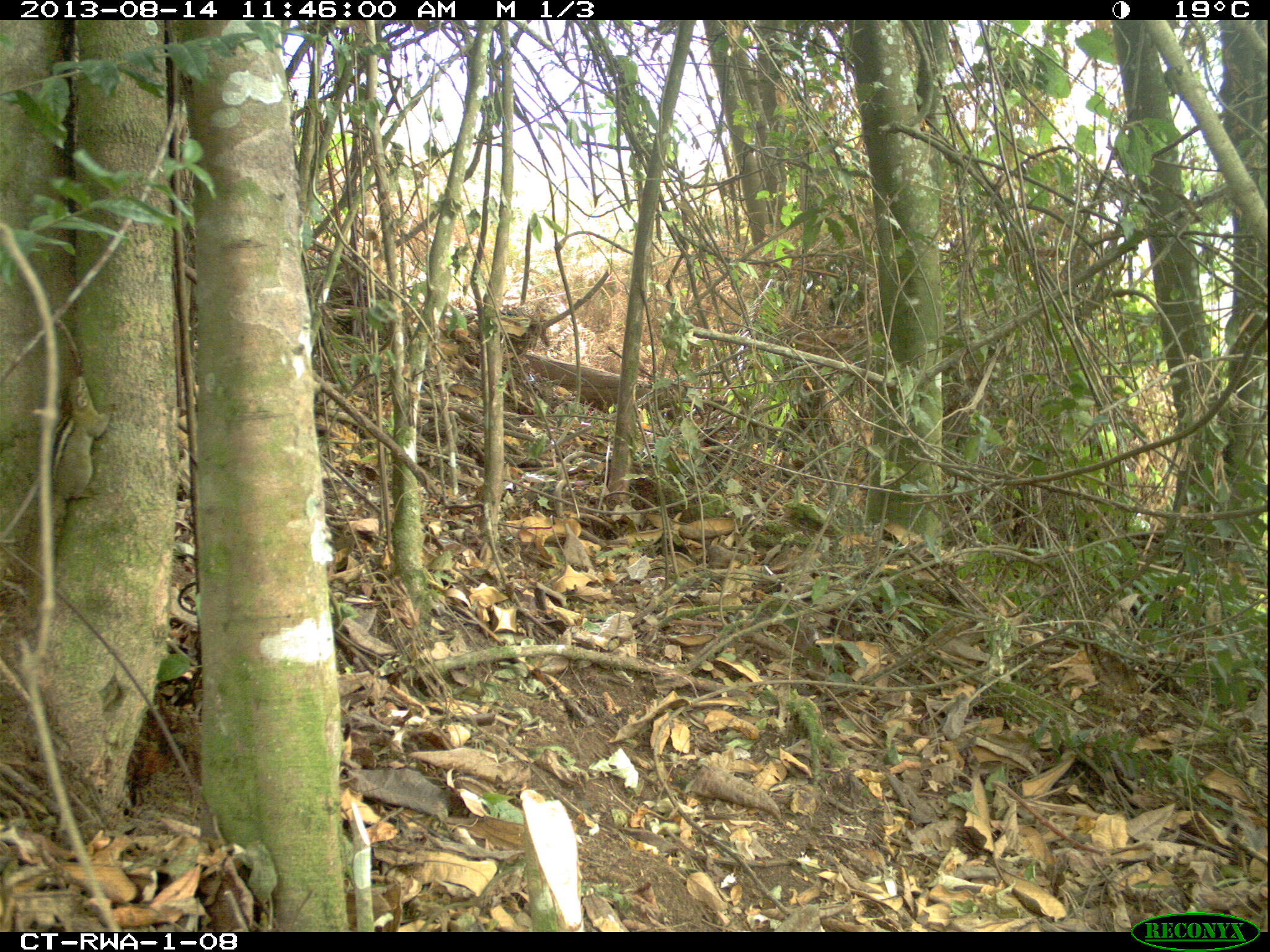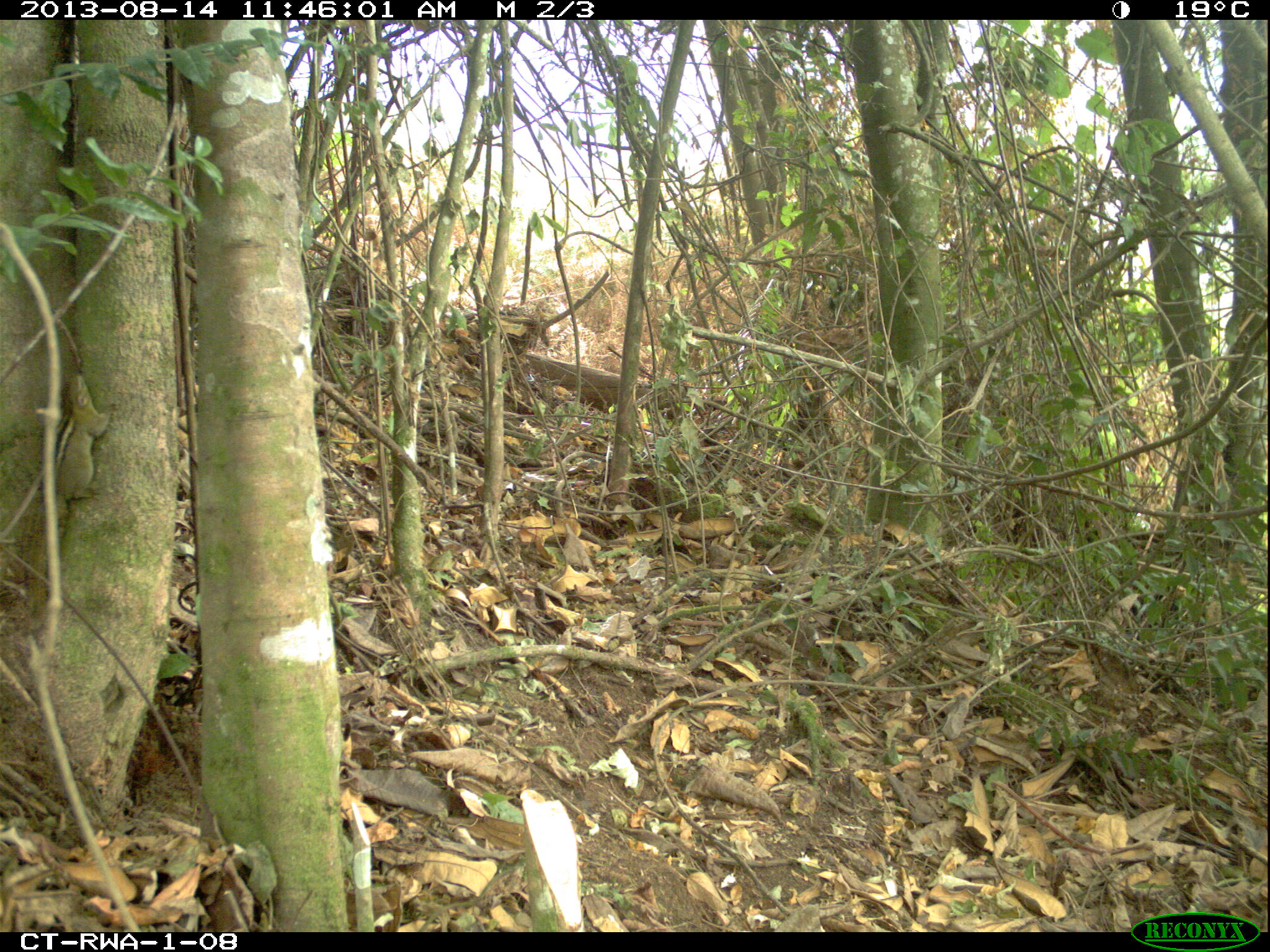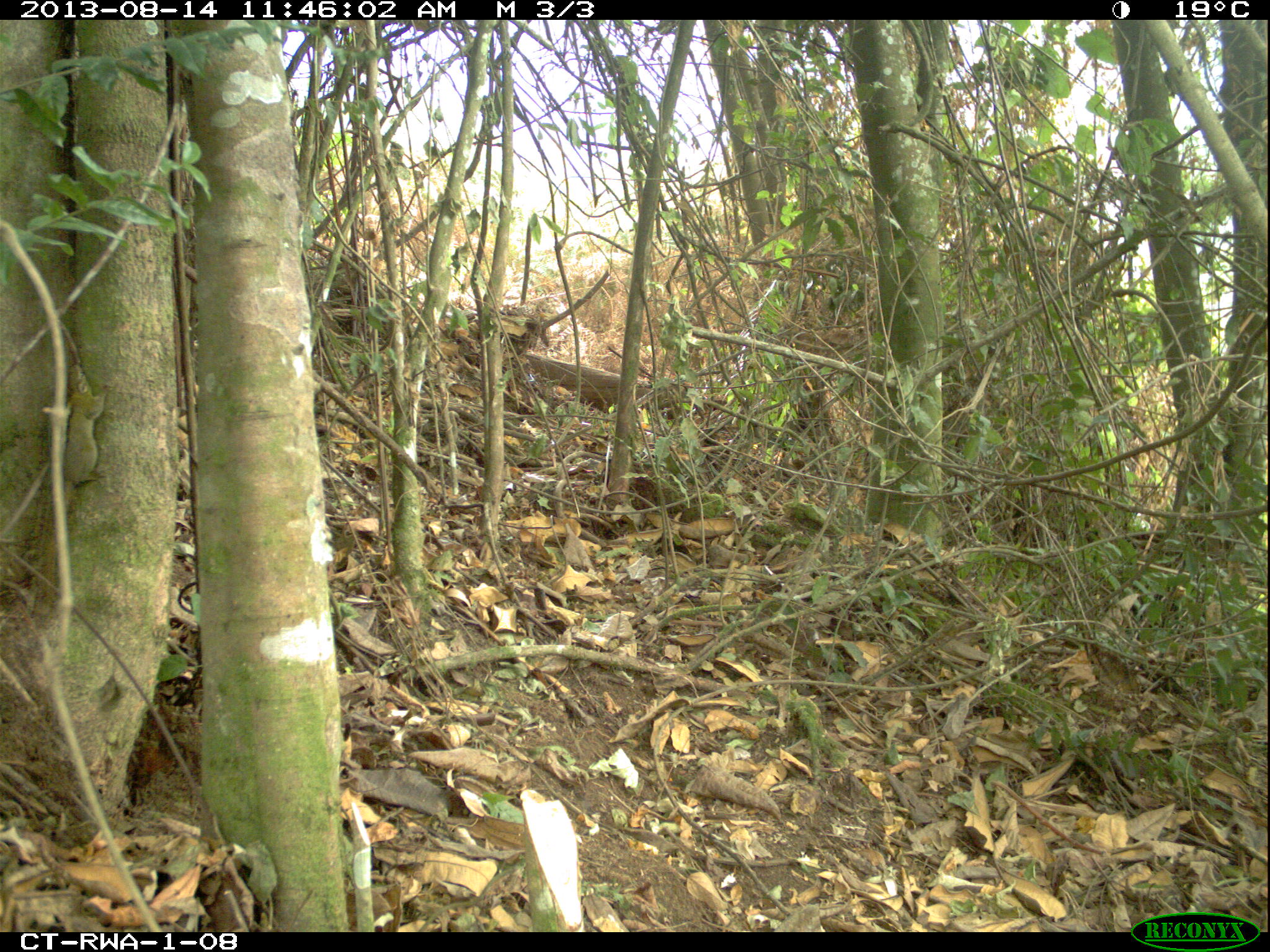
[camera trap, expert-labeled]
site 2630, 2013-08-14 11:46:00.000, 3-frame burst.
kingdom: Animalia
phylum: Chordata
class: Mammalia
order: Rodentia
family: Sciuridae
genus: Paraxerus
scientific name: Paraxerus boehmi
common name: boehm's bush squirrel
Paraxerus boehmi (boehm's bush squirrel), count 1.